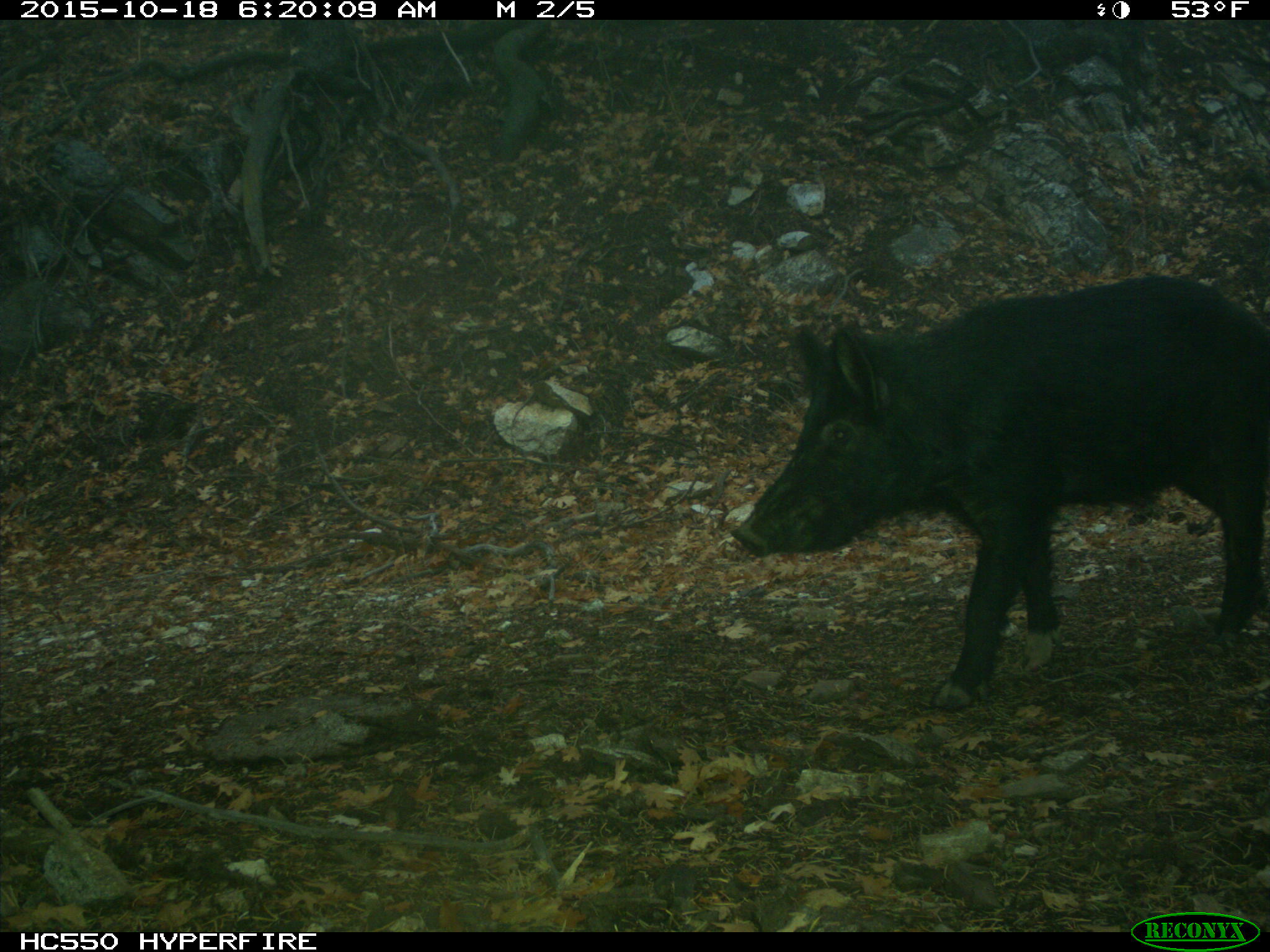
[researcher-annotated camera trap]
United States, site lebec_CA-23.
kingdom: Animalia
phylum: Chordata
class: Mammalia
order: Artiodactyla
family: Suidae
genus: Sus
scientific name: Sus scrofa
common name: wild boar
Sus scrofa (wild boar).